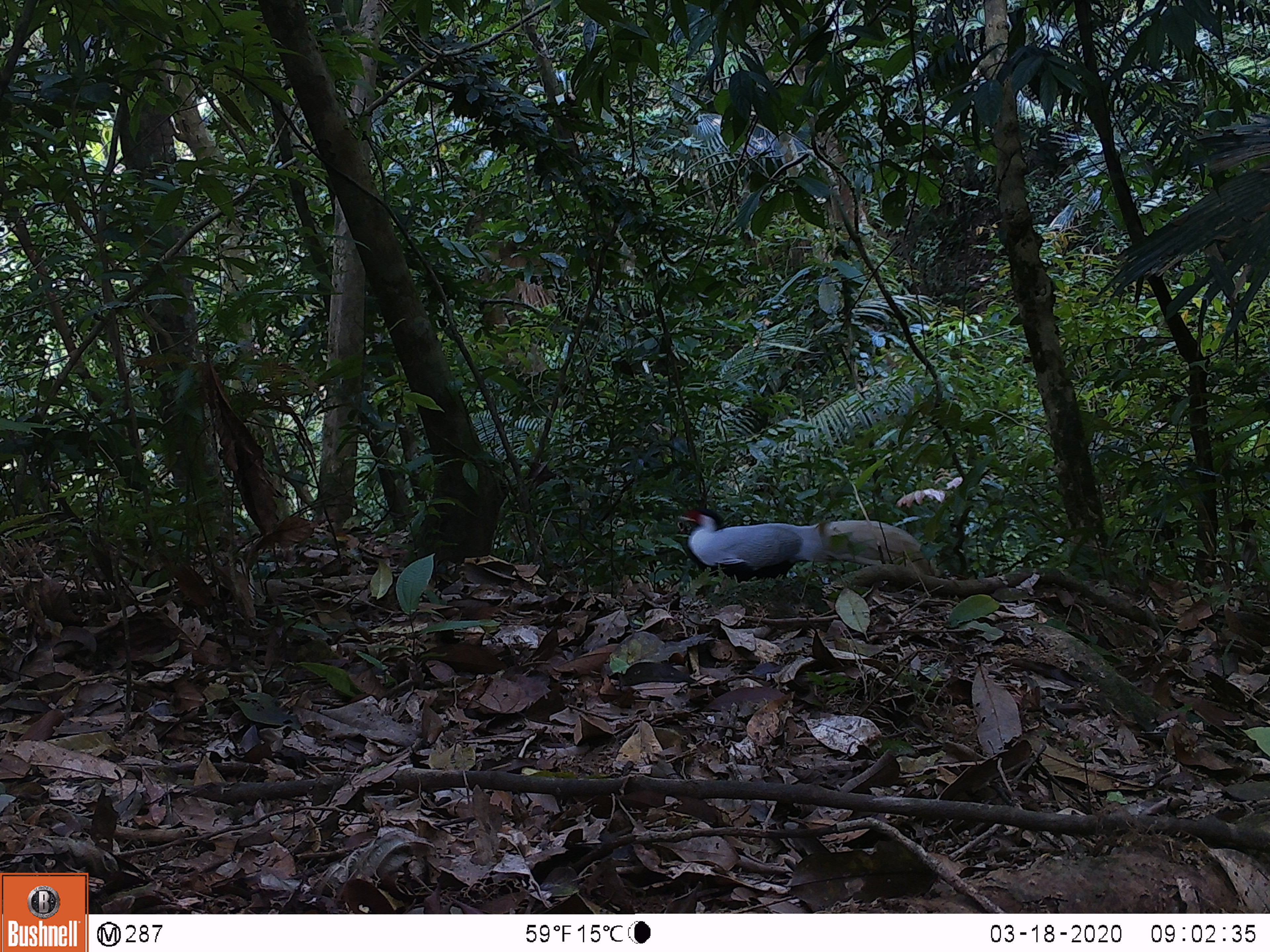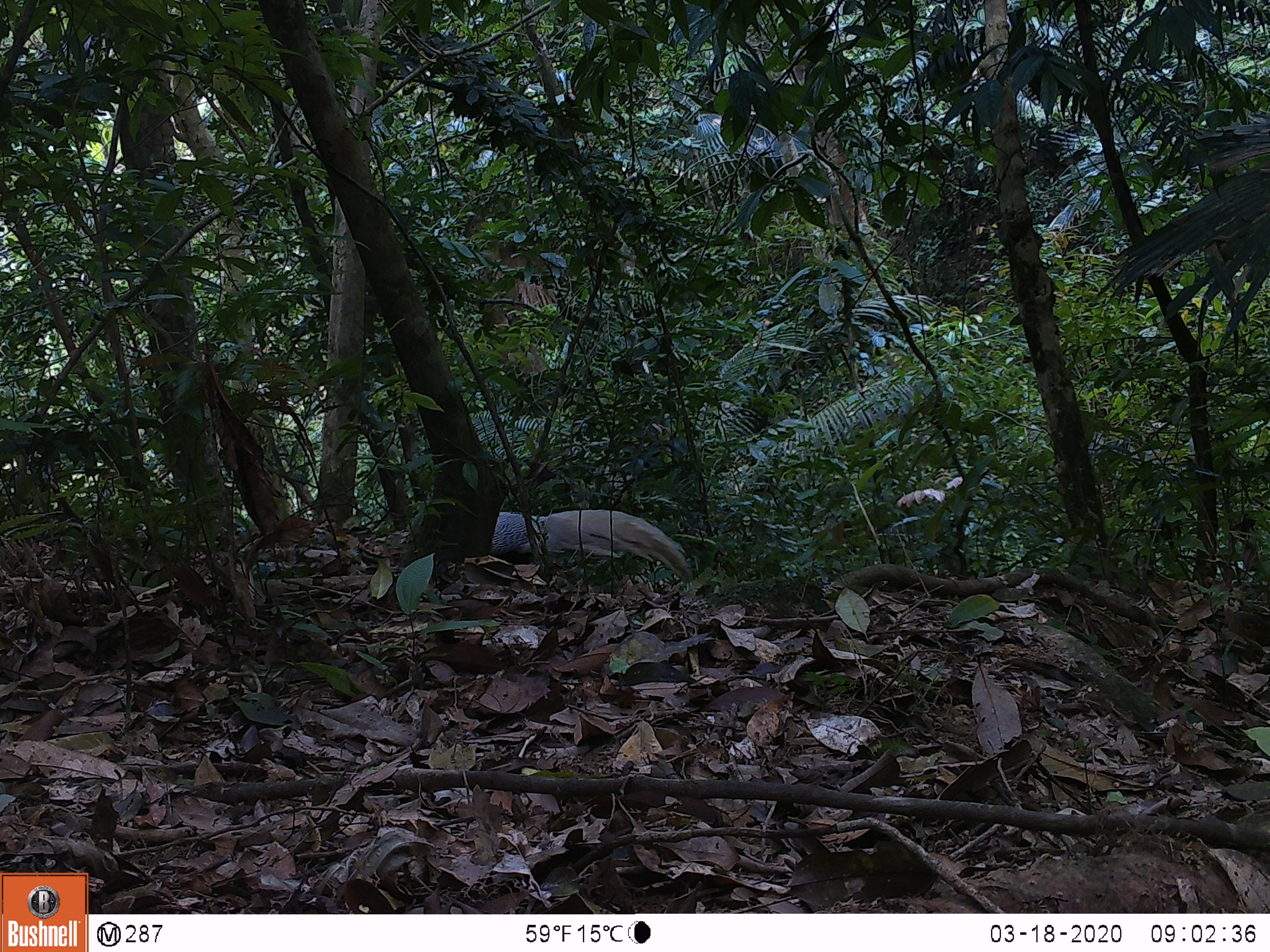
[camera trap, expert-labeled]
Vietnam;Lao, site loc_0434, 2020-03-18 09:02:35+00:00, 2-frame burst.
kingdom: Animalia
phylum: Chordata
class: Aves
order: Galliformes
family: Phasianidae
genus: Lophura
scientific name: Lophura nycthemera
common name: silver pheasant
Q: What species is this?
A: Silver pheasant (Lophura nycthemera).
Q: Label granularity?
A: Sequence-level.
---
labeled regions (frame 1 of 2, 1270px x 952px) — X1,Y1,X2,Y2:
silver pheasant: 677,507,939,585; 478,234,562,416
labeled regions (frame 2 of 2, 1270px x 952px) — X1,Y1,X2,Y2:
silver pheasant: 430,501,689,586; 465,238,568,380